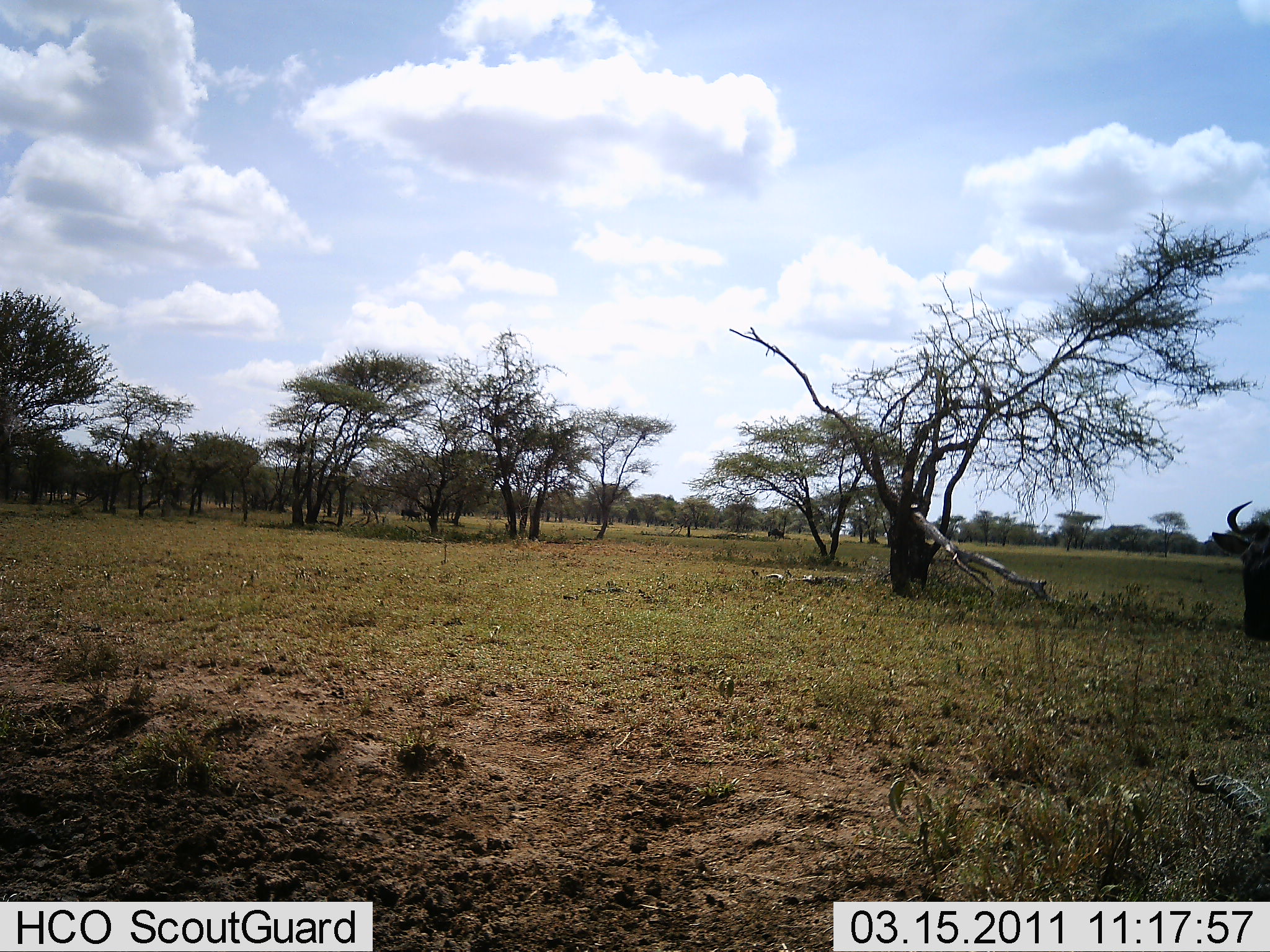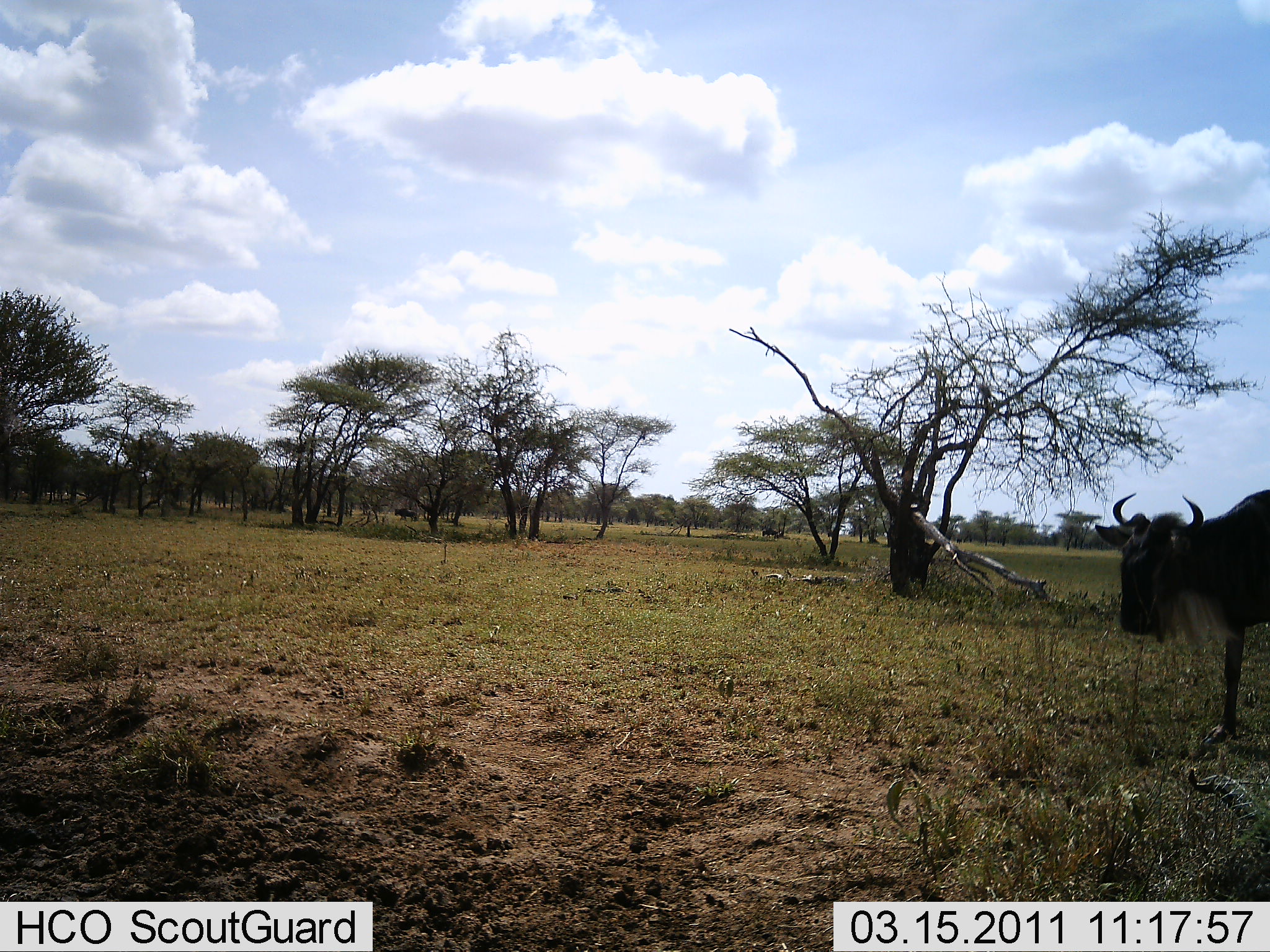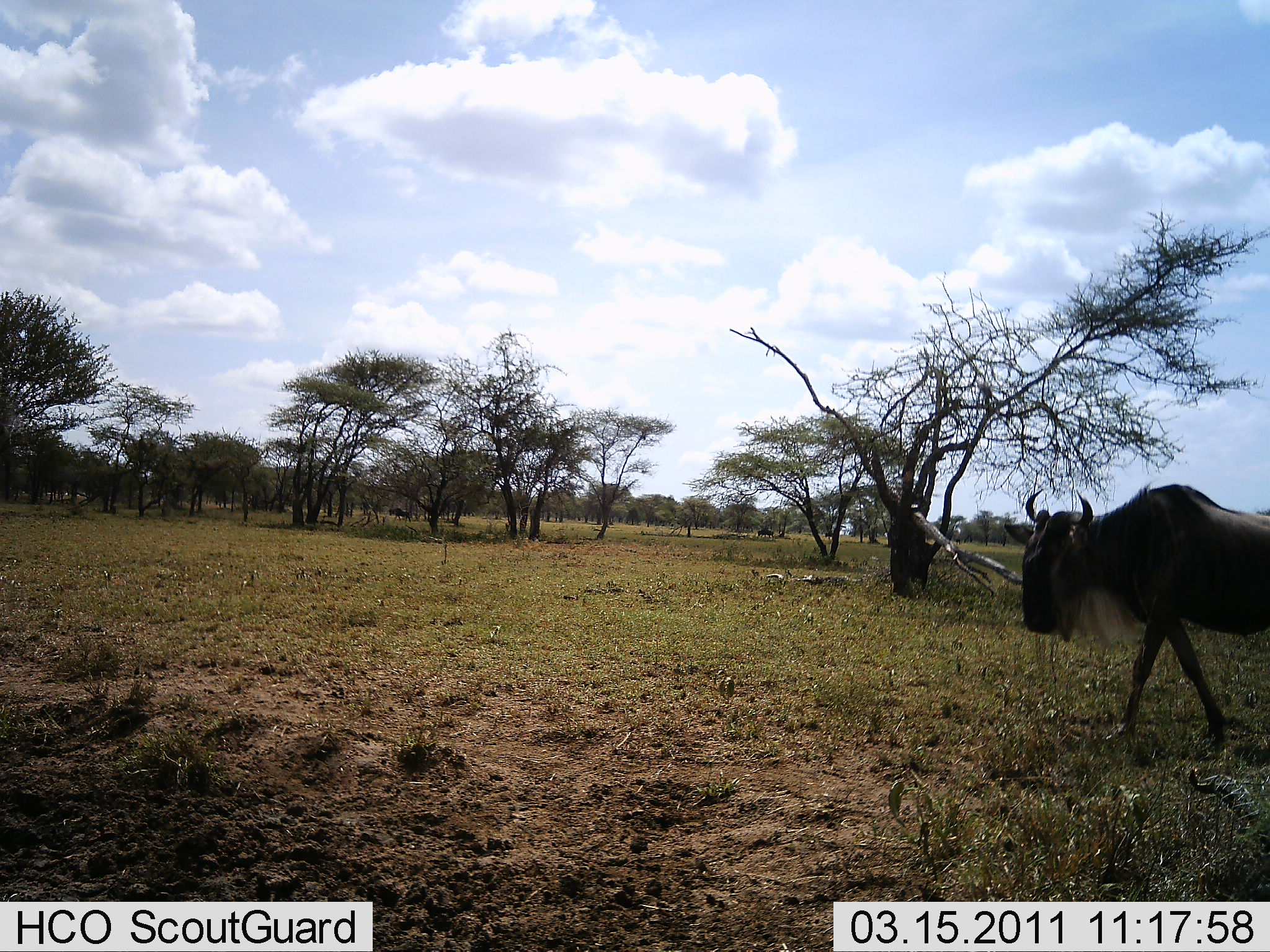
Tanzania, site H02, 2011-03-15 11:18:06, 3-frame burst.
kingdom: Animalia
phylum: Chordata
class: Mammalia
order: Artiodactyla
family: Bovidae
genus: Connochaetes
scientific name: Connochaetes taurinus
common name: blue wildebeest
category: wildebeest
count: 3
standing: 9%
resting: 0%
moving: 91%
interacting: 0%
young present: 0%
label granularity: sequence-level